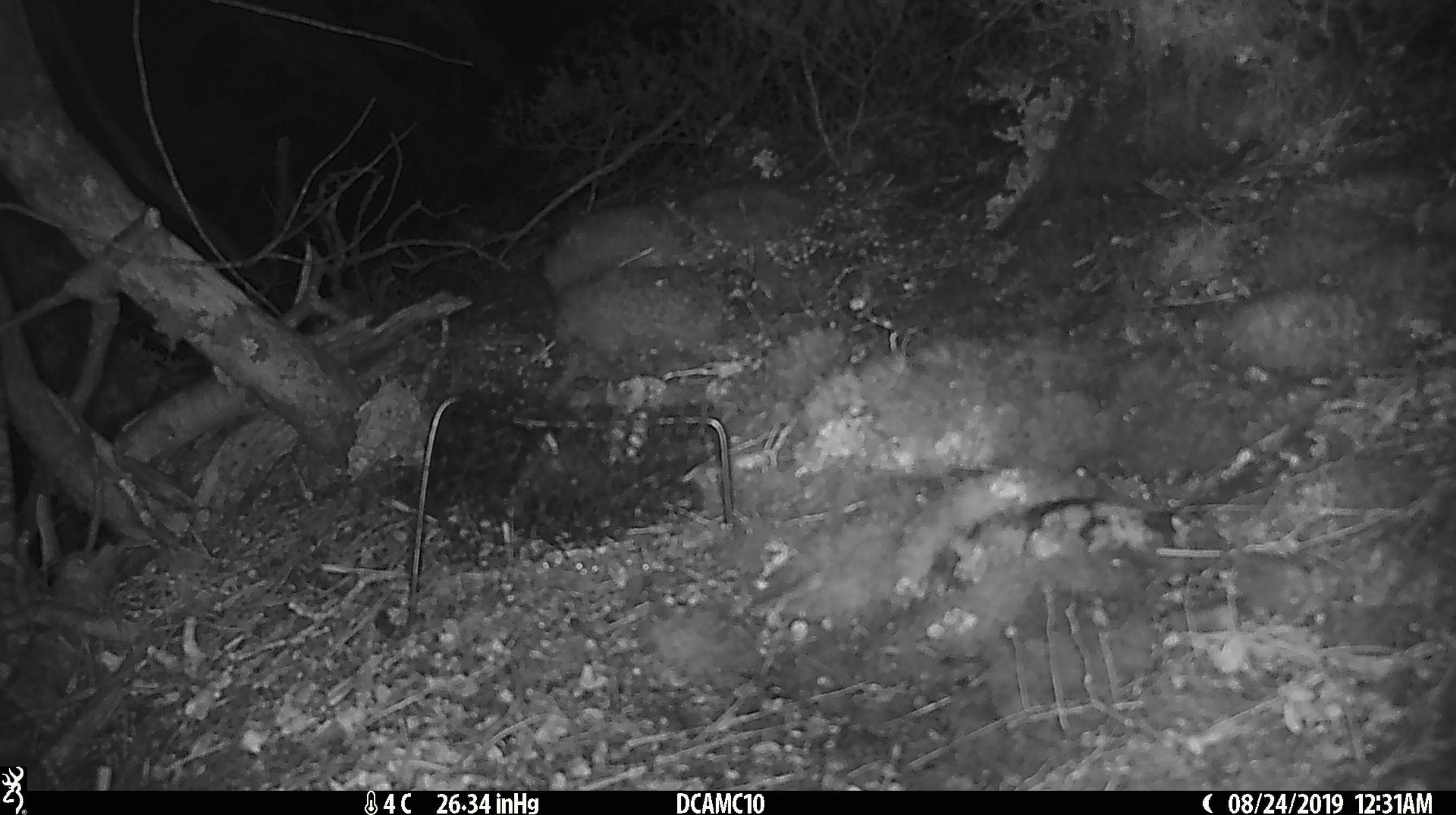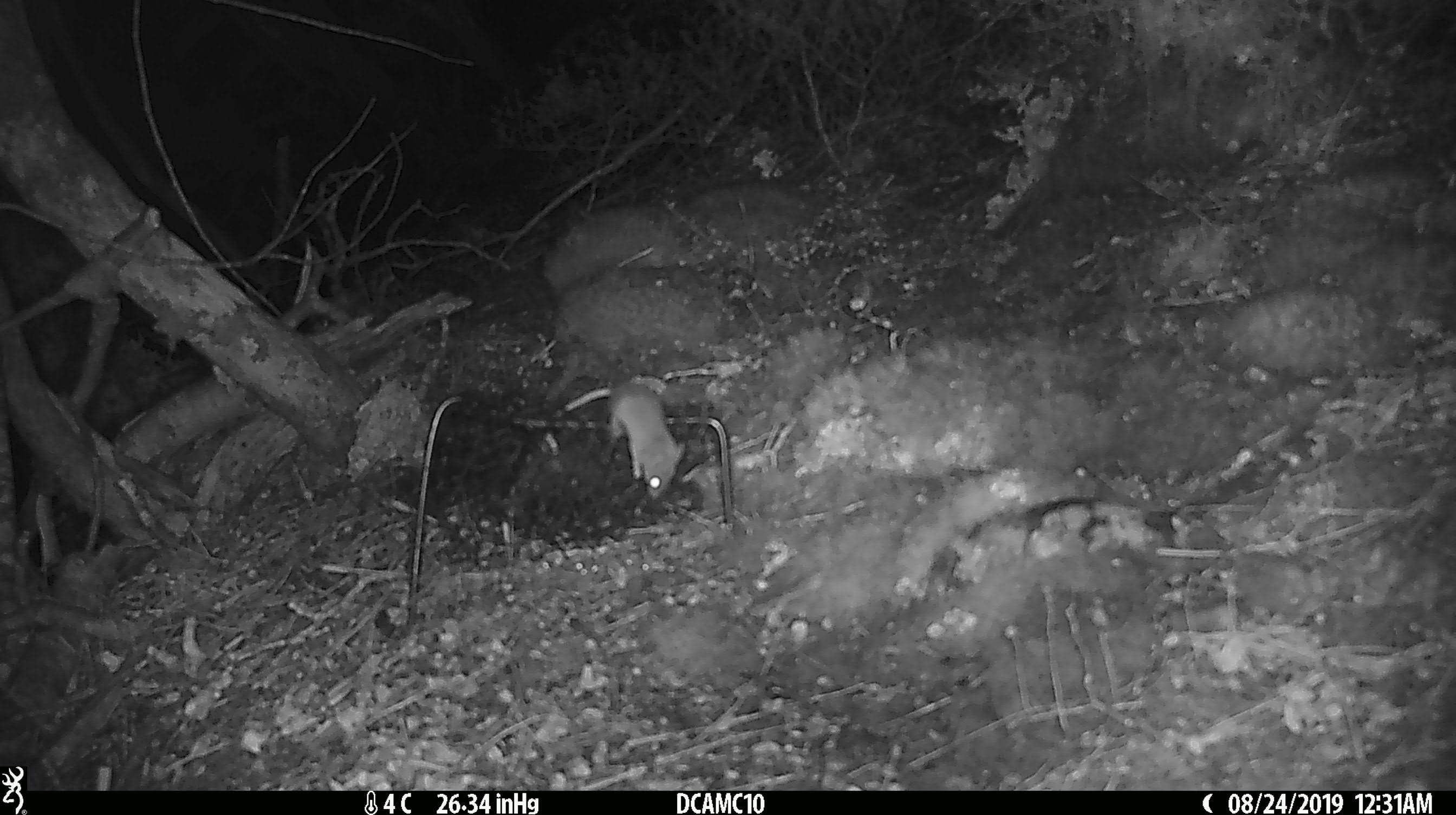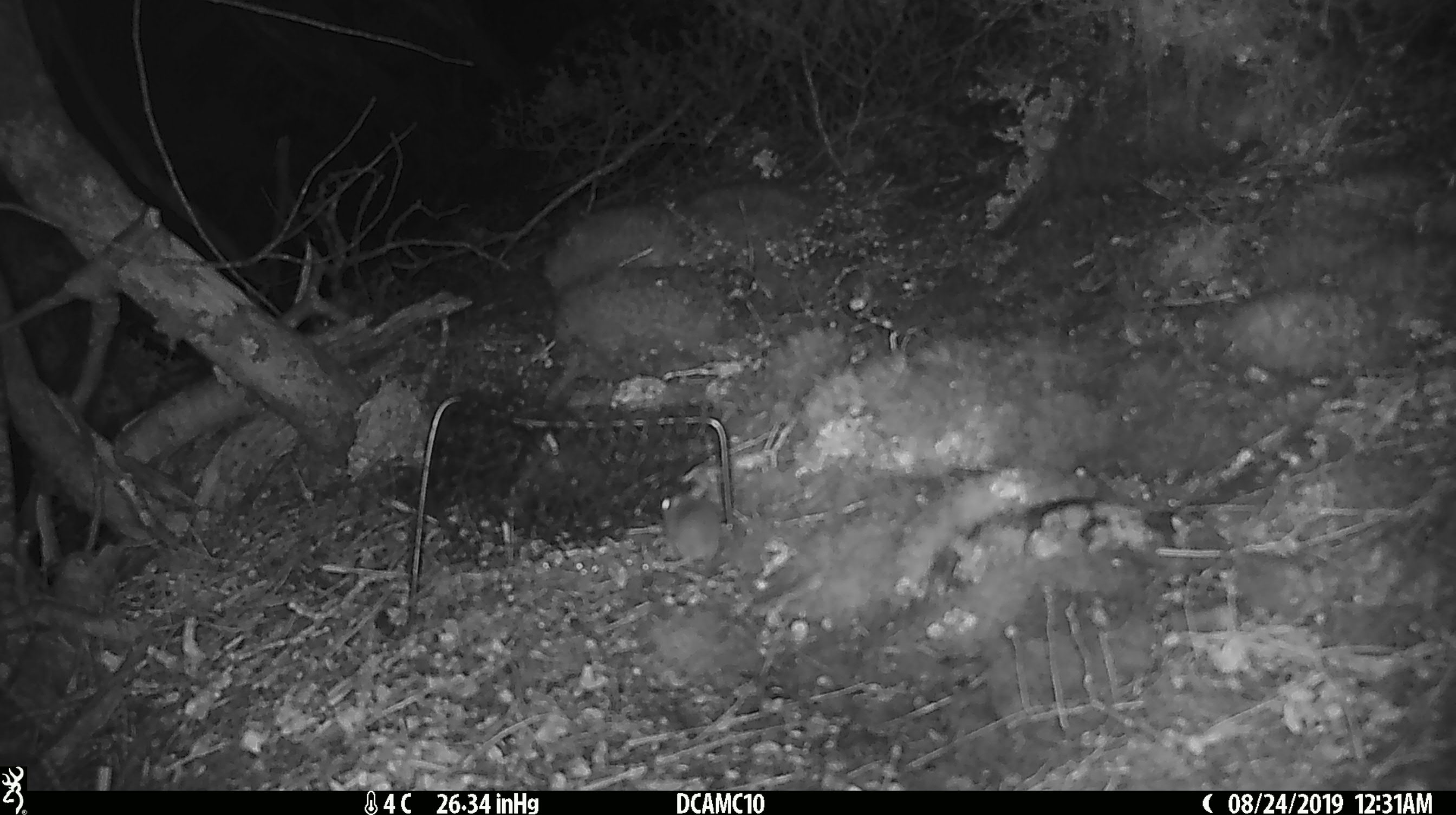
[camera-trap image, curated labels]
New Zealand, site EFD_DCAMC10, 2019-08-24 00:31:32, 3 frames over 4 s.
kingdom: Animalia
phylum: Chordata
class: Mammalia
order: Rodentia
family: Muridae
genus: Mus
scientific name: Mus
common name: mouse